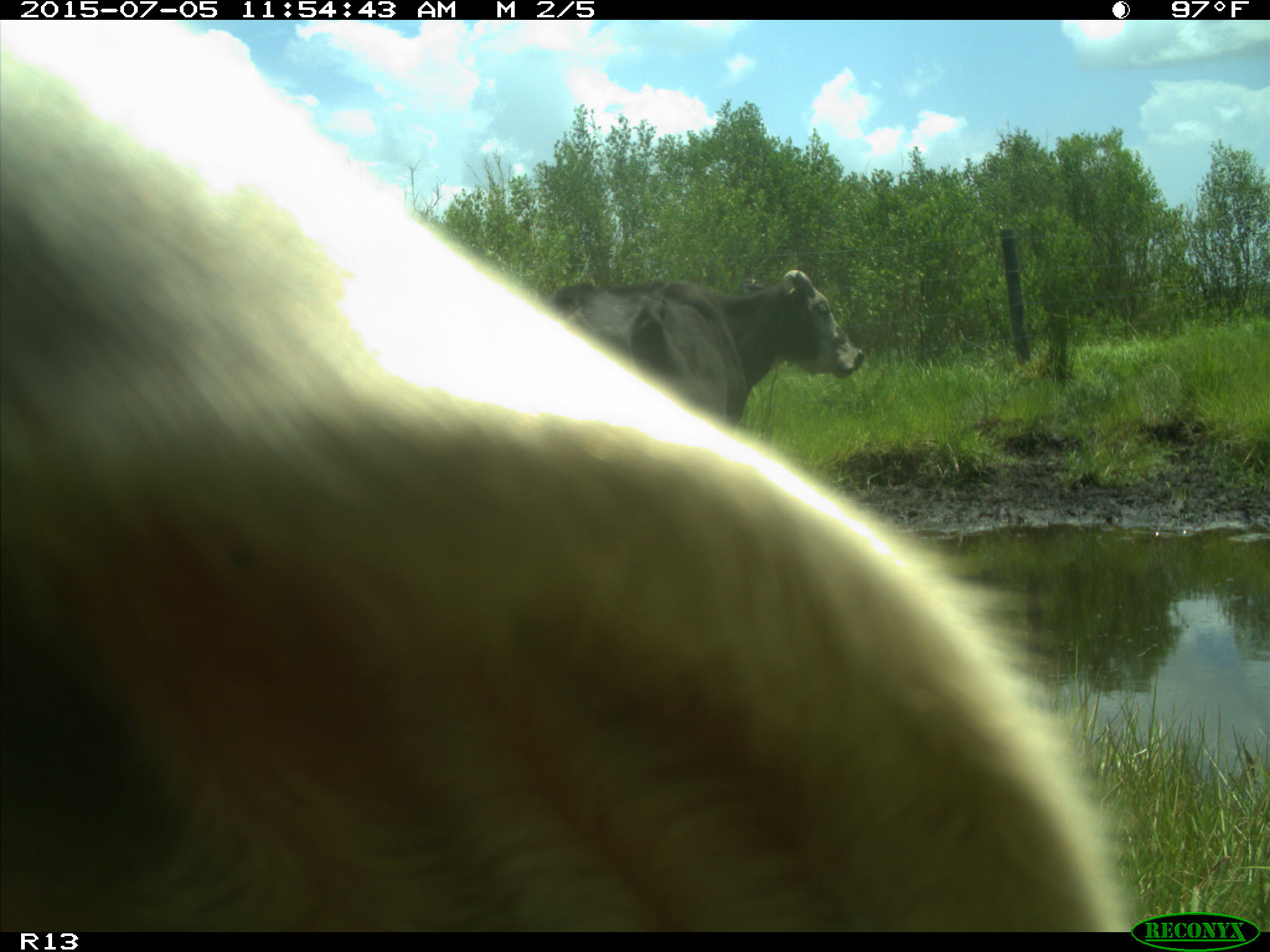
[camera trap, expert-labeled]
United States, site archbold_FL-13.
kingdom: Animalia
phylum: Chordata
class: Mammalia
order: Artiodactyla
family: Bovidae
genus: Bos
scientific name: Bos taurus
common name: domestic cow